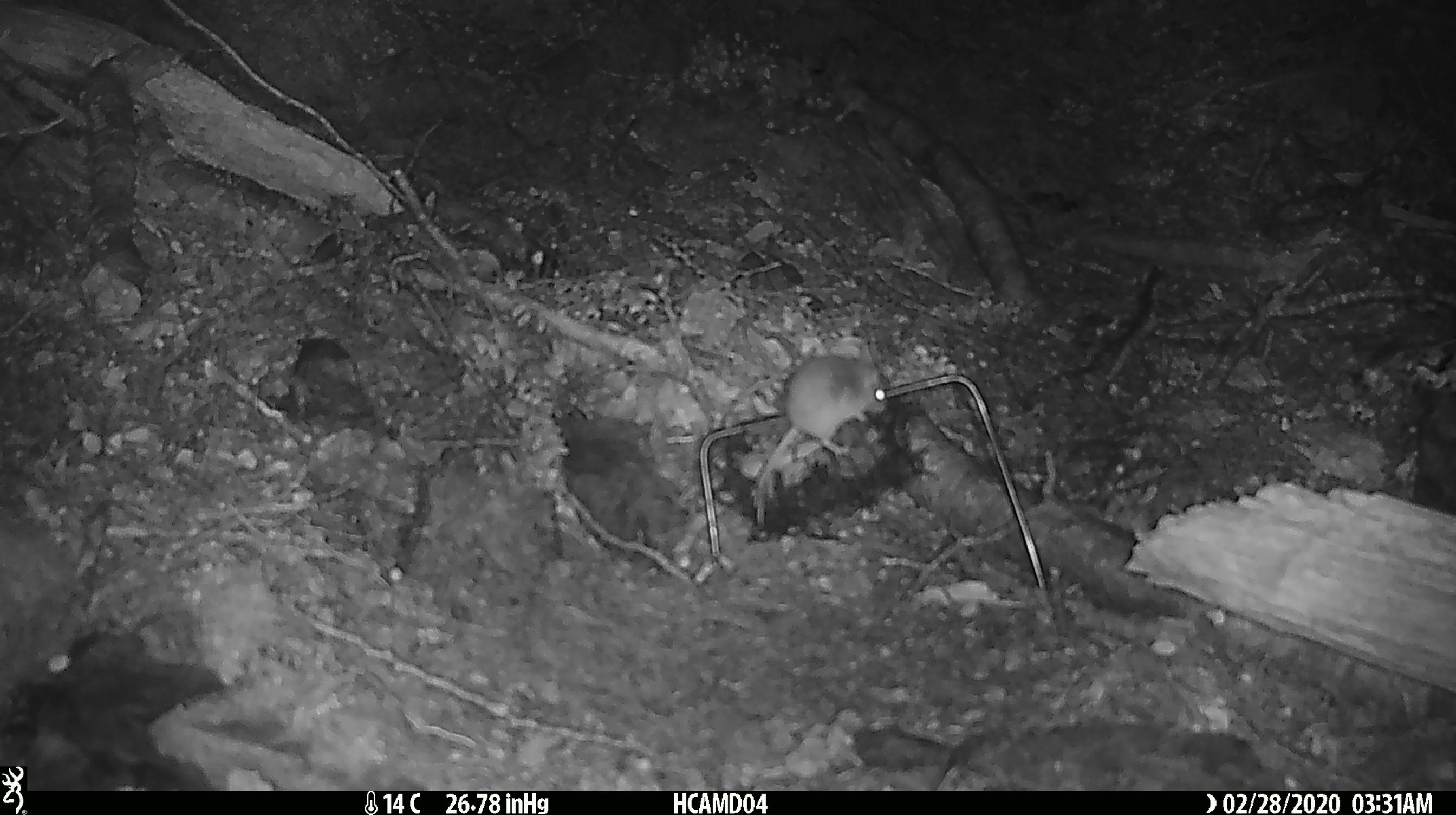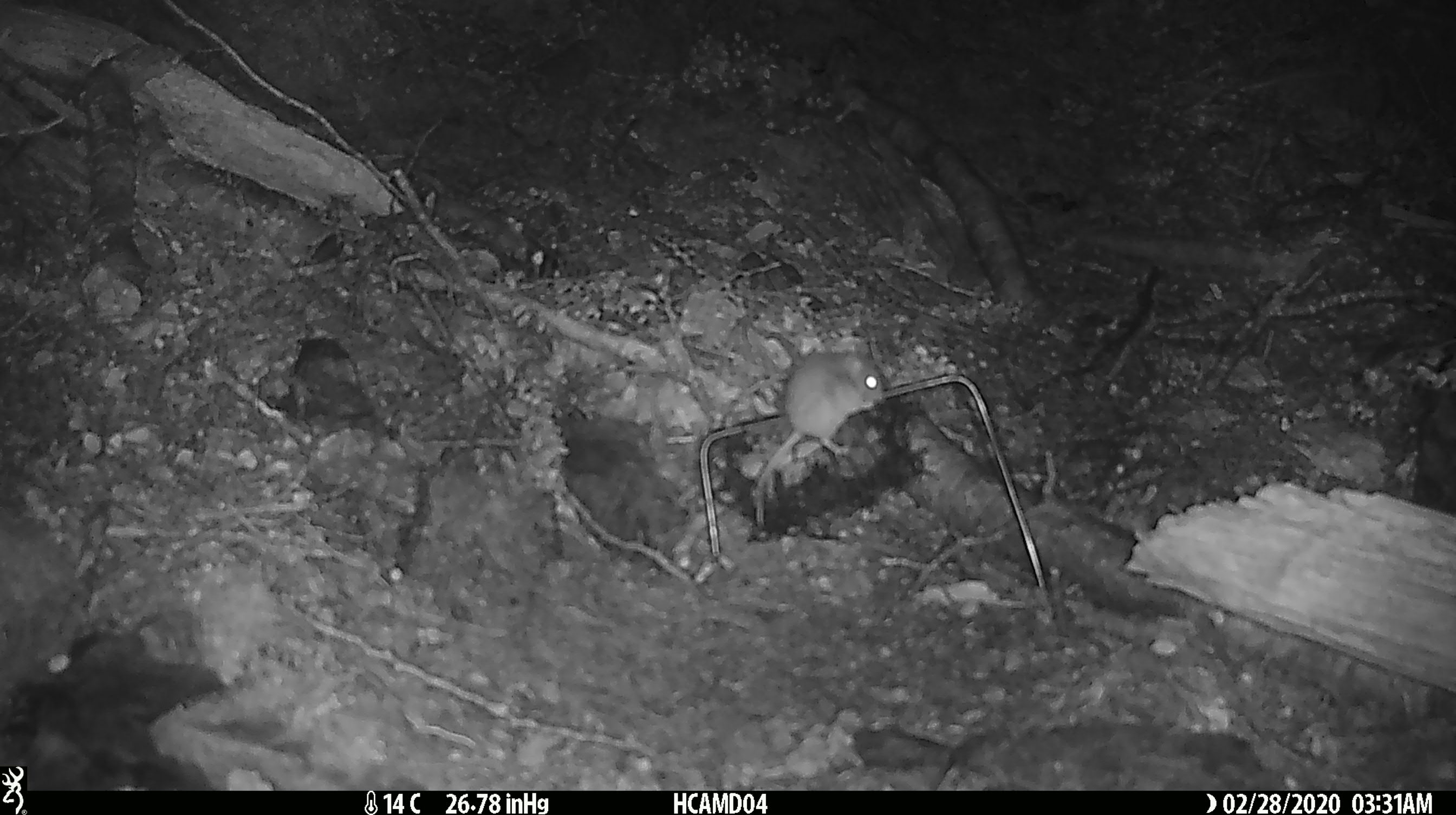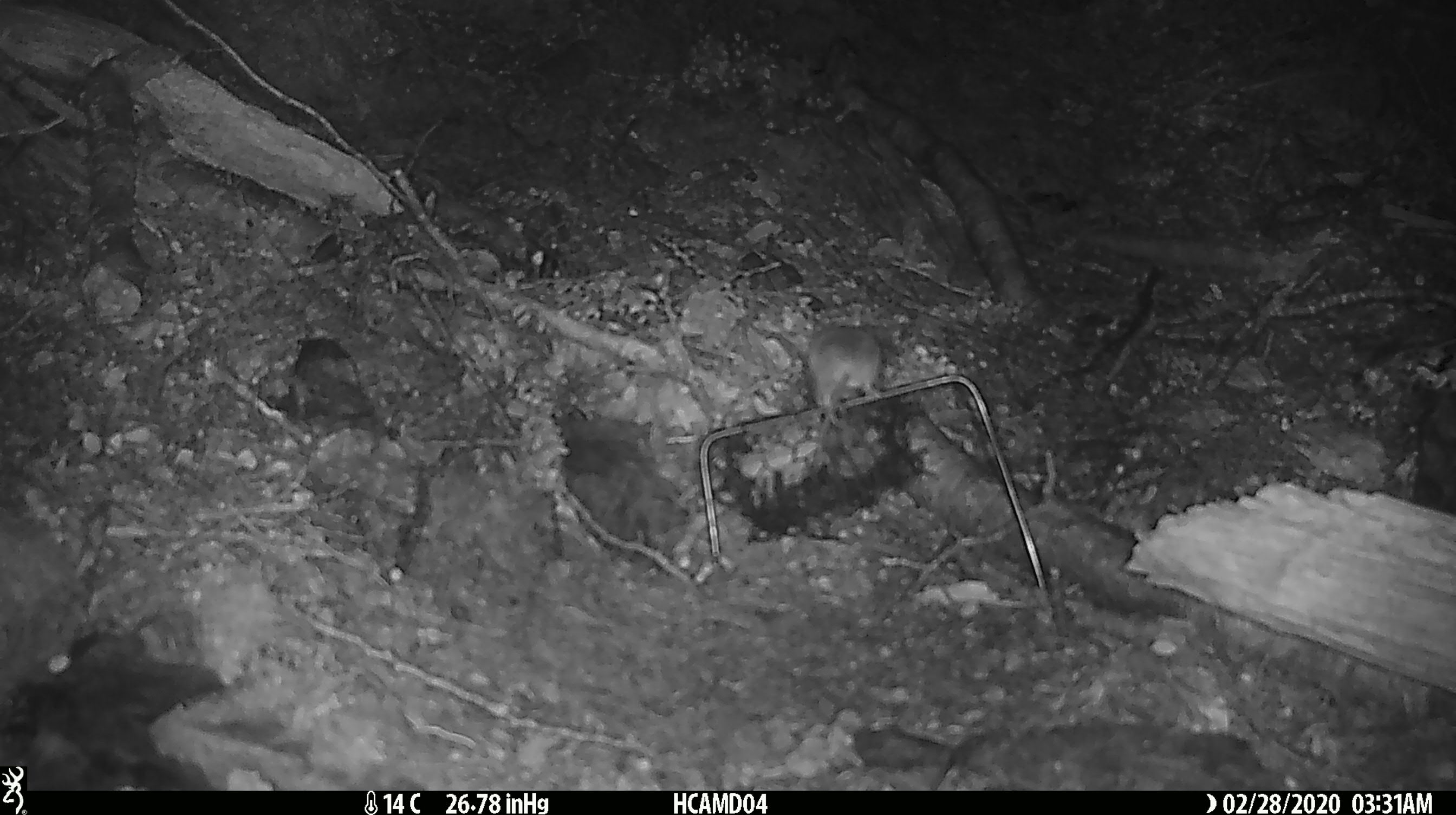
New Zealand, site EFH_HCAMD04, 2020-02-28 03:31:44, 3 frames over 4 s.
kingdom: Animalia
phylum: Chordata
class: Mammalia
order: Rodentia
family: Muridae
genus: Mus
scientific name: Mus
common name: mouse